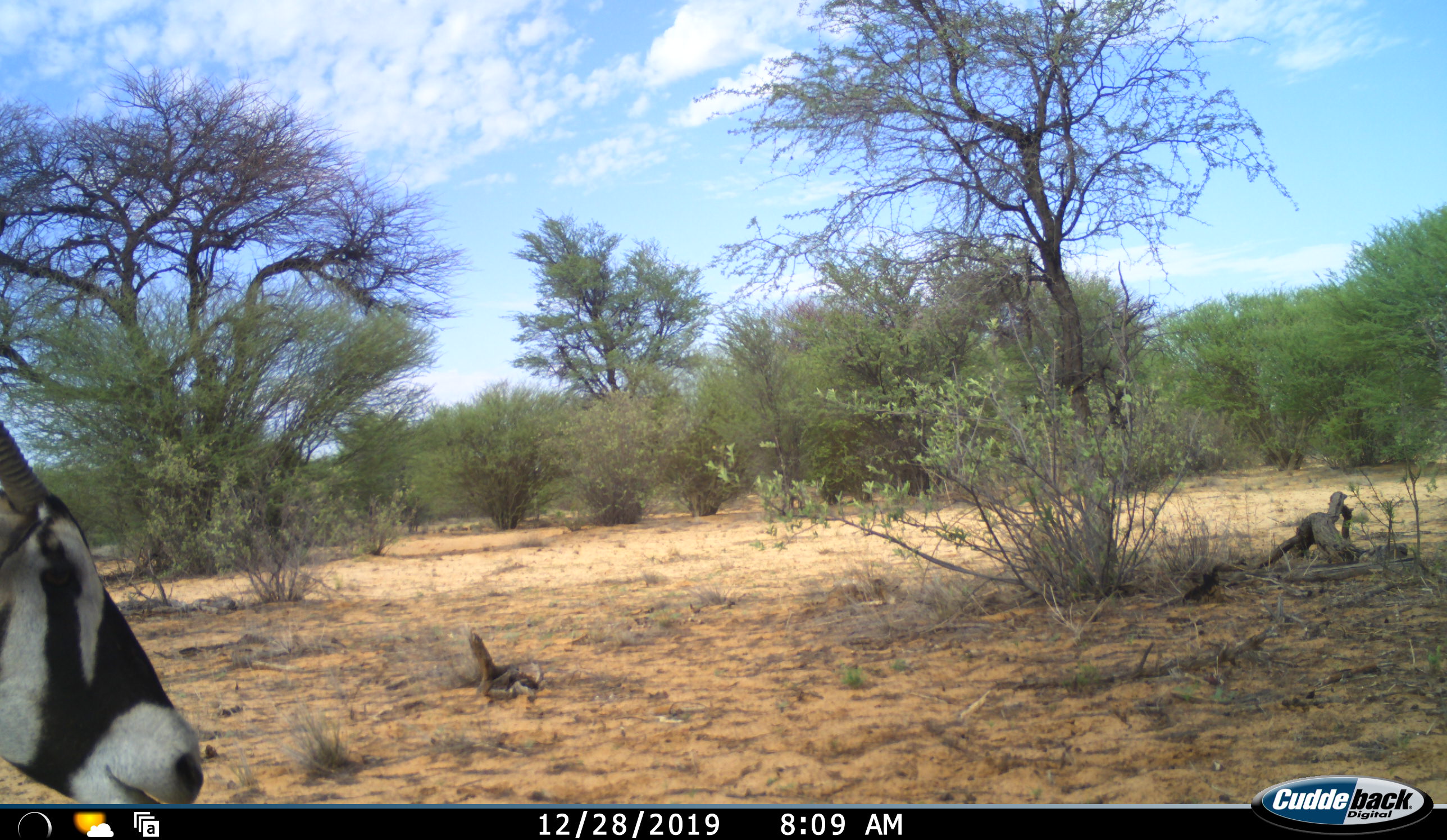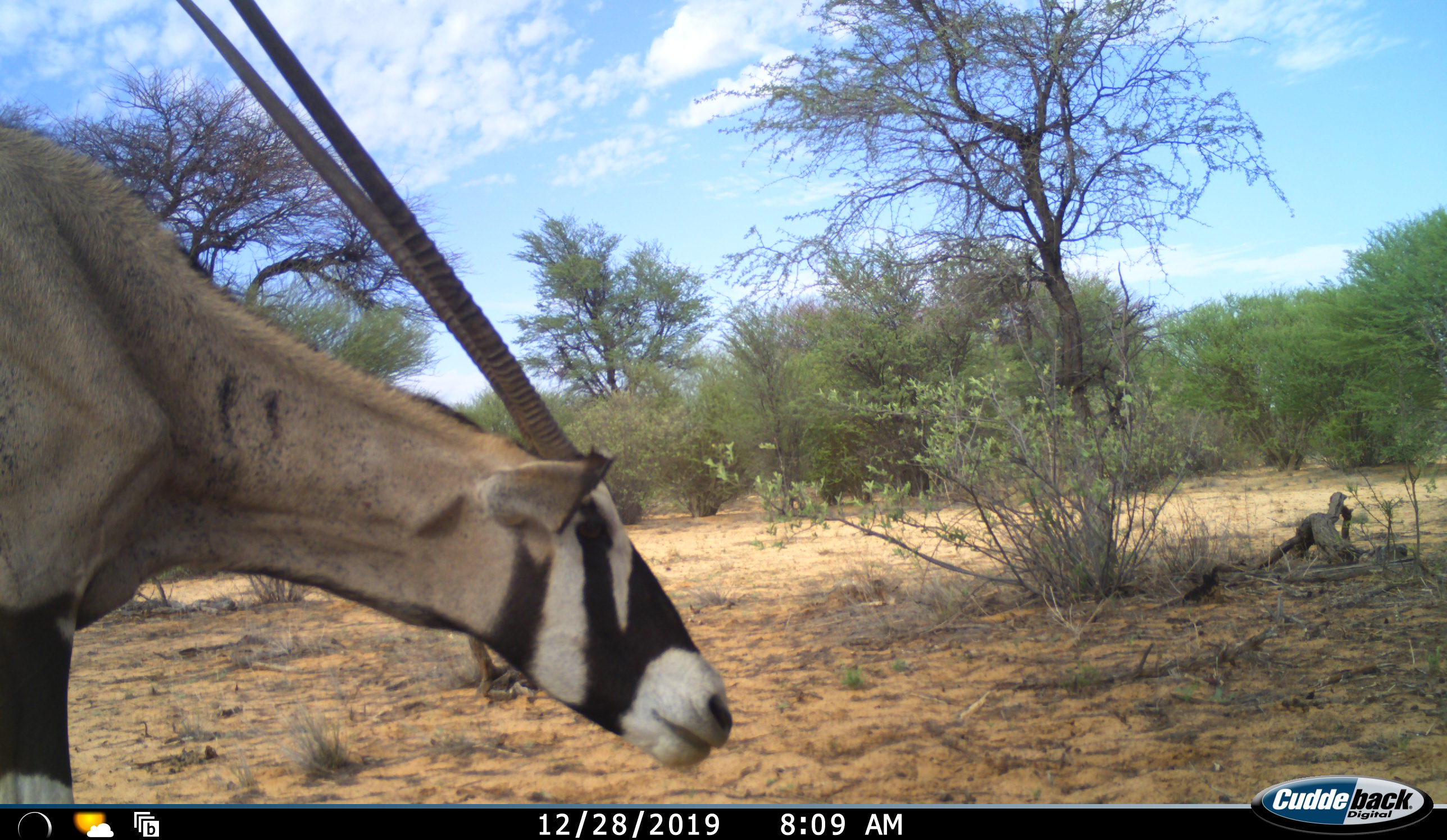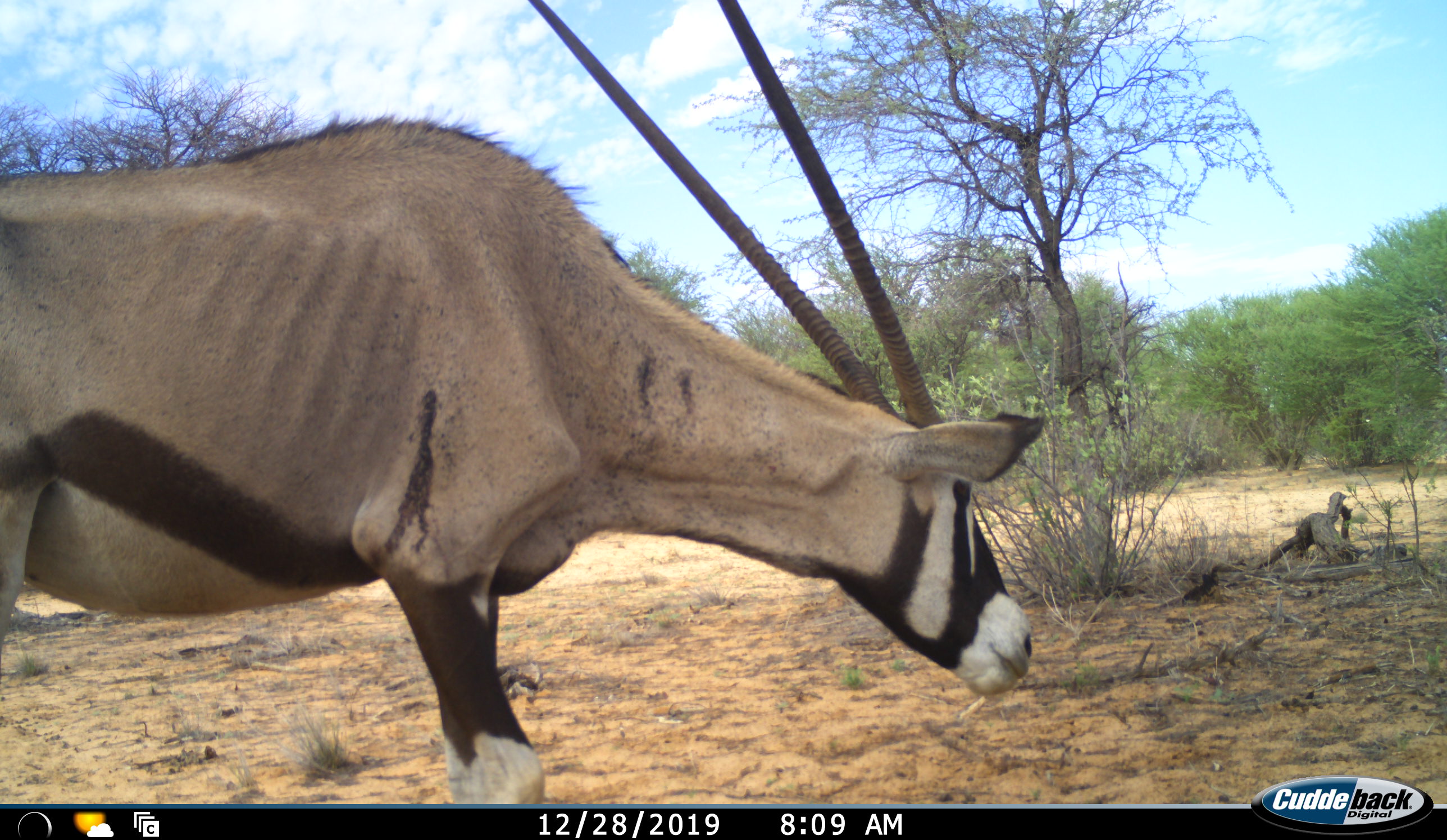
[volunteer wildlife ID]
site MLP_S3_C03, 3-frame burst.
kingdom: Animalia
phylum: Chordata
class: Mammalia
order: Artiodactyla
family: Bovidae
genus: Oryx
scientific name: Oryx gazella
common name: gemsbok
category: oryx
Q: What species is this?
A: Oryx (gemsbok) (Oryx gazella).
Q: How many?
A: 1.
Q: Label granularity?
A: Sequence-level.